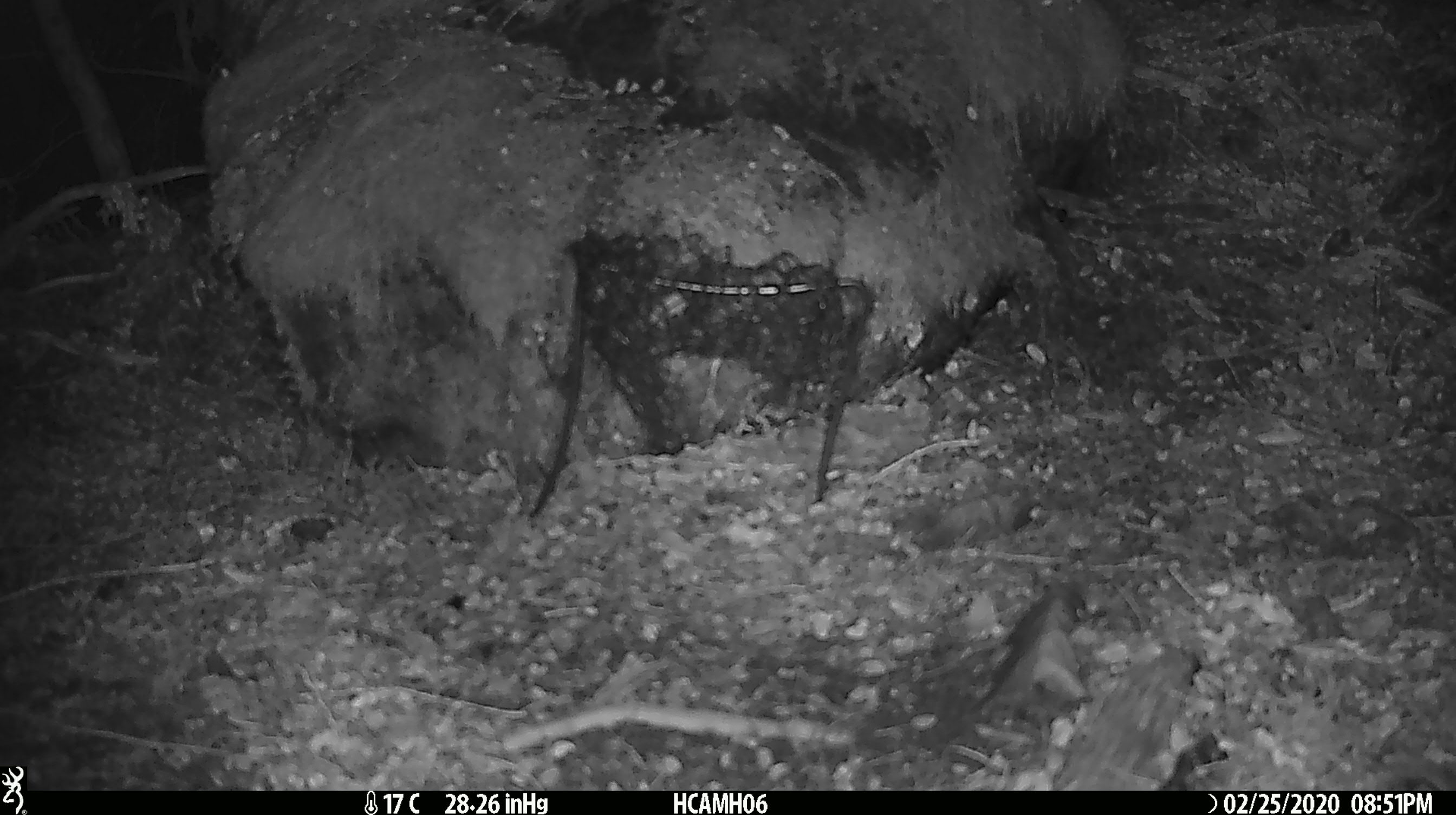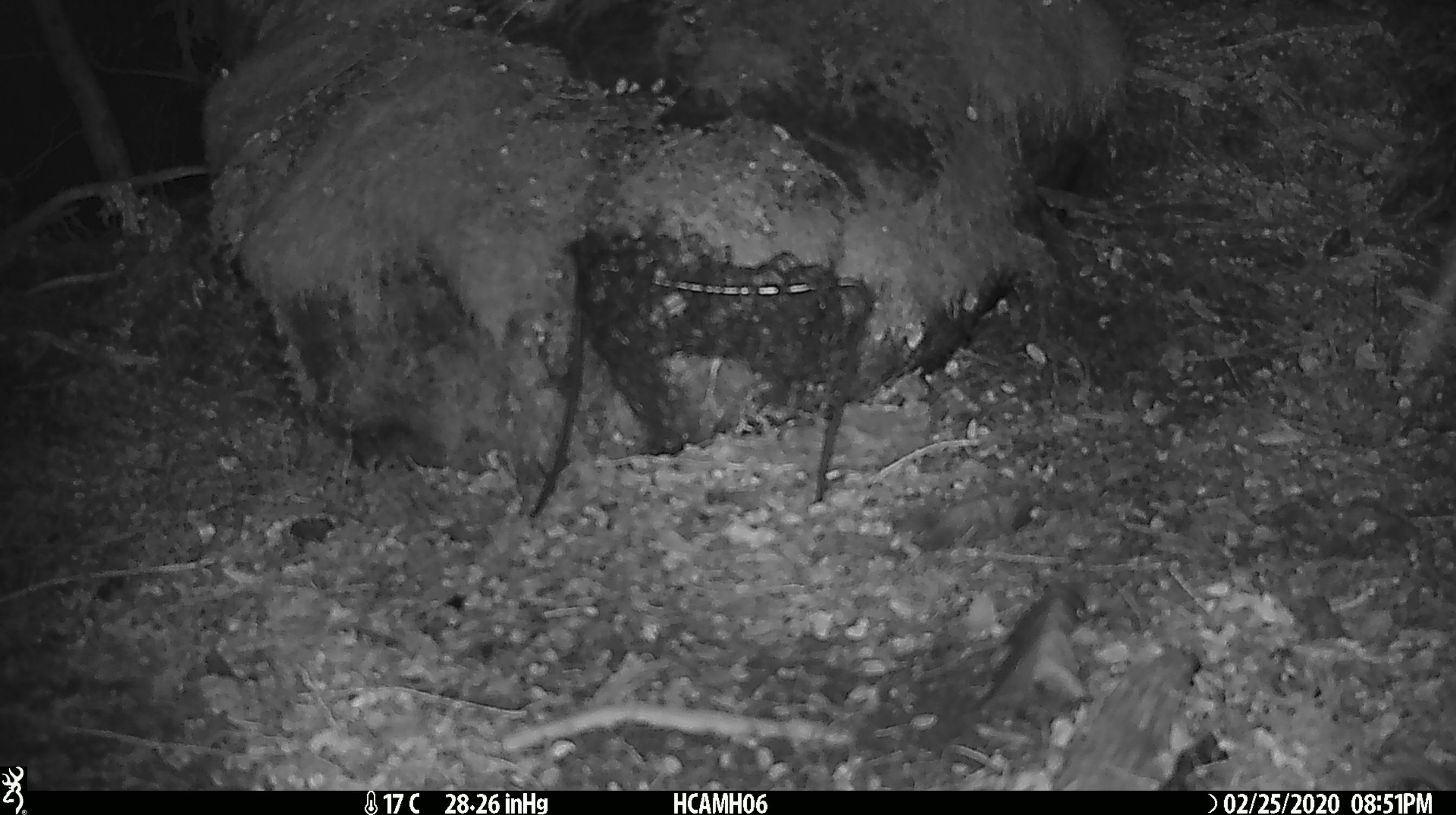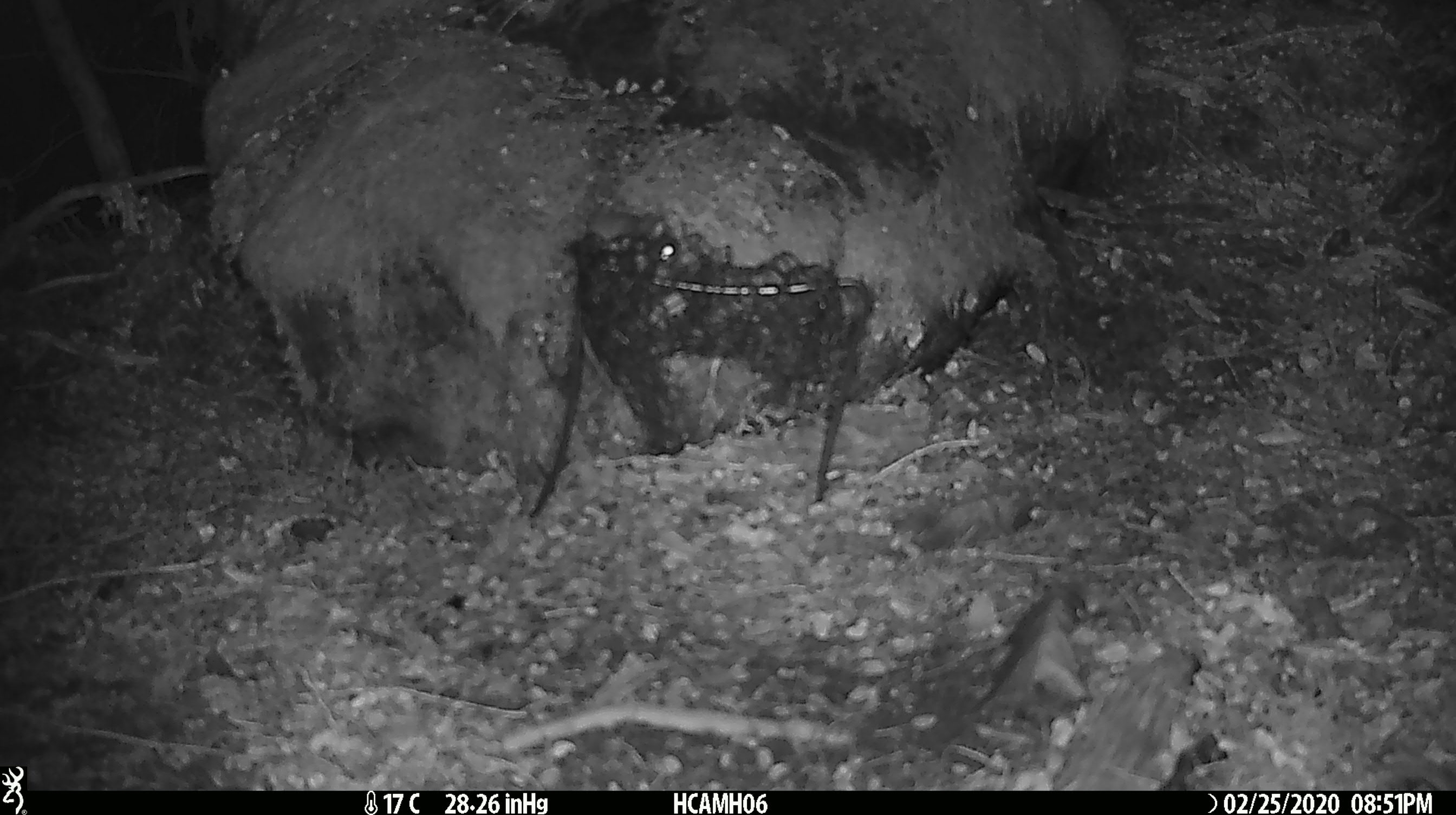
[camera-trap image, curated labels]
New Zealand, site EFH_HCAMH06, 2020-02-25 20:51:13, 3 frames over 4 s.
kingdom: Animalia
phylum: Chordata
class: Mammalia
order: Rodentia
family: Muridae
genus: Mus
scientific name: Mus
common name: mouse